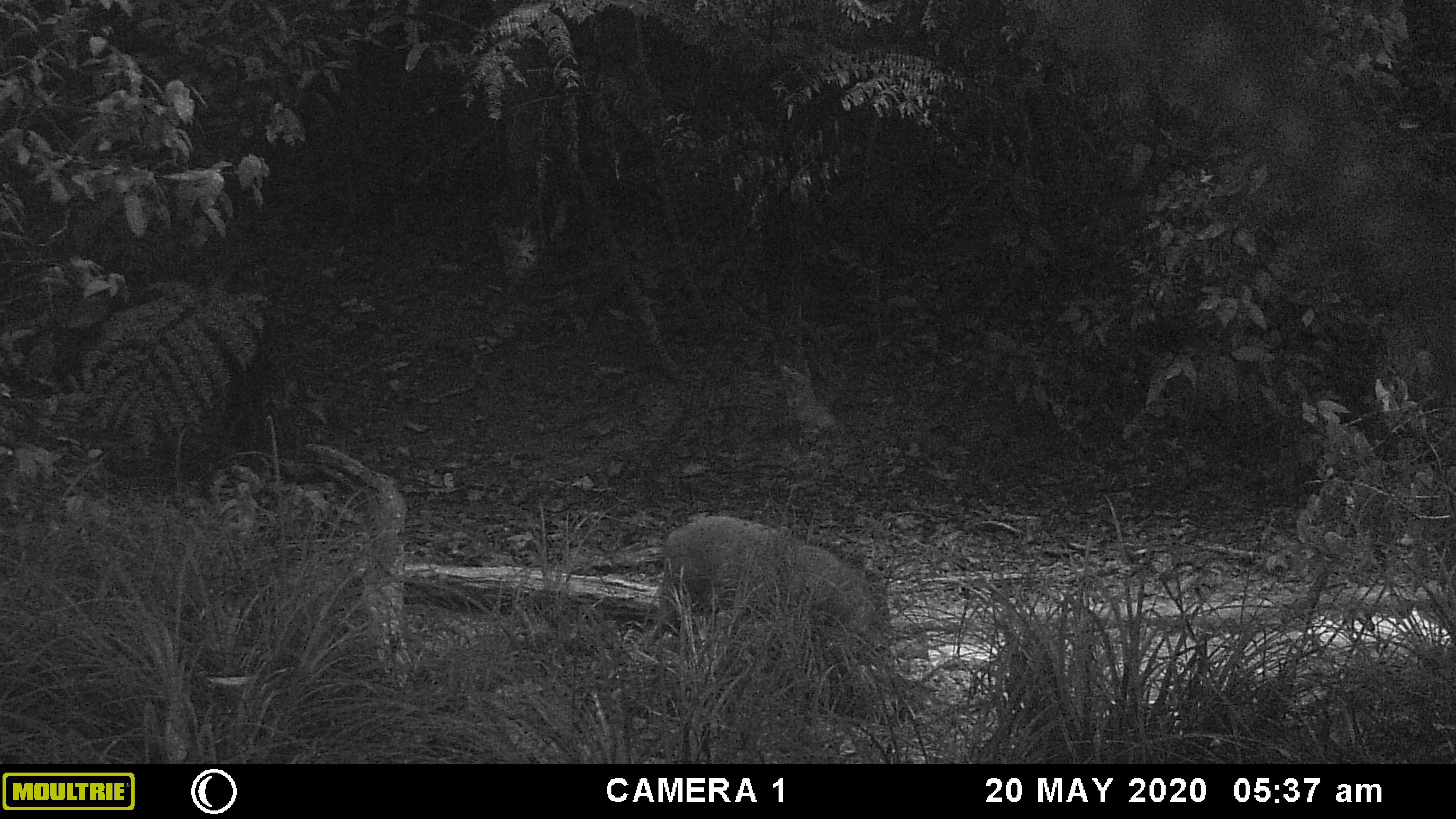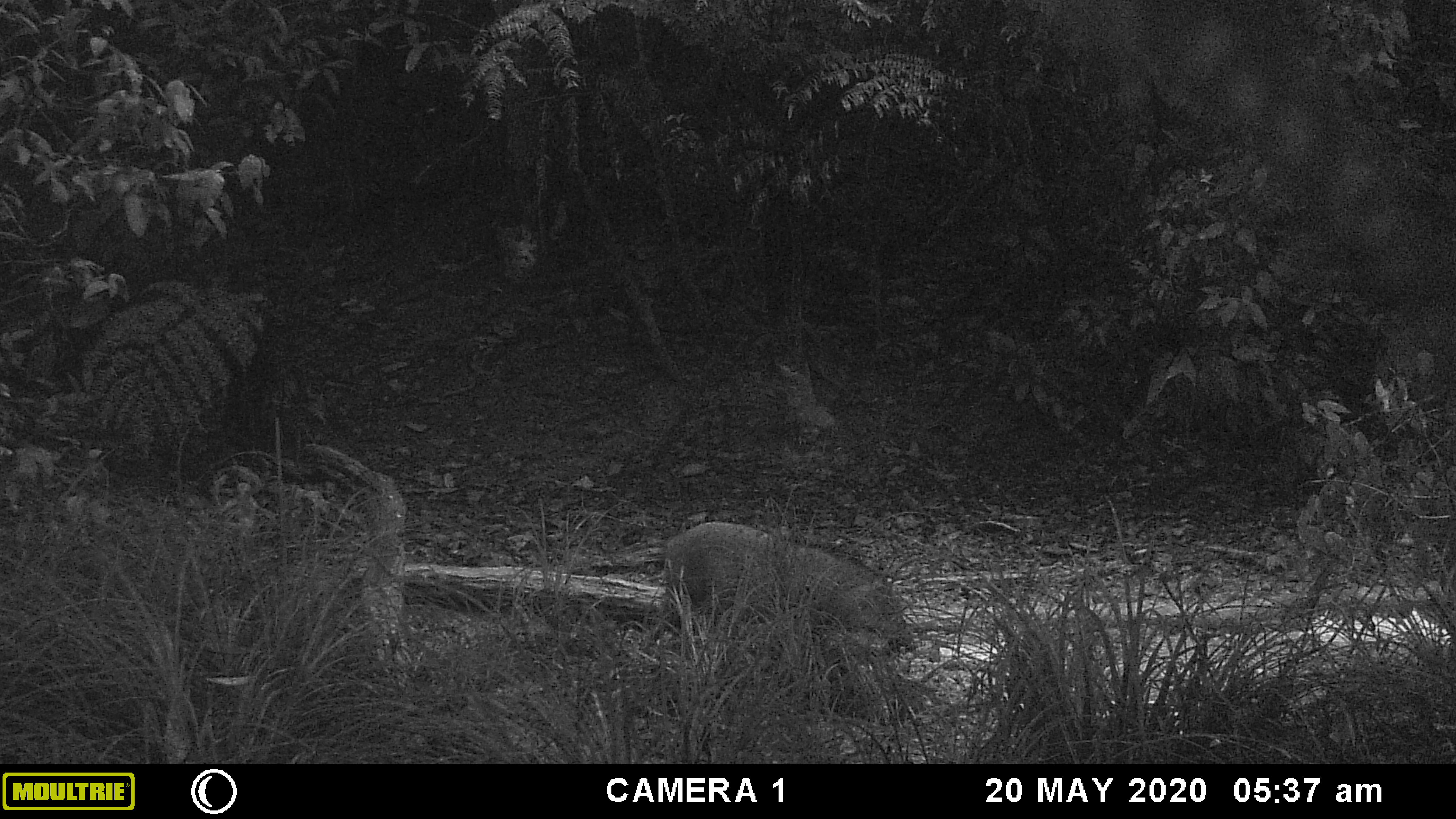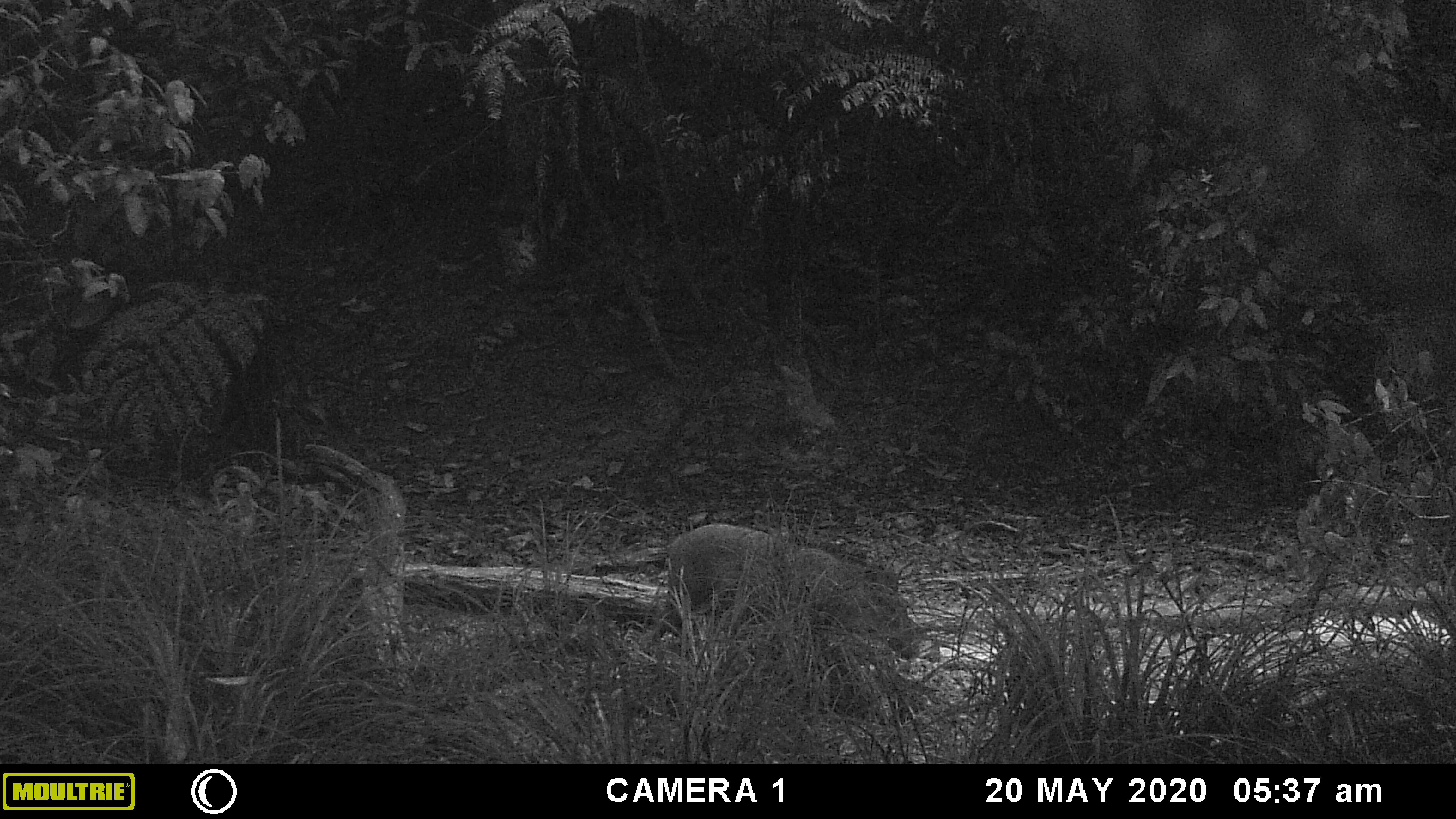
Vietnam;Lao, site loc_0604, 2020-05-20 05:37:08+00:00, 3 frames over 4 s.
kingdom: Animalia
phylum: Chordata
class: Mammalia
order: Artiodactyla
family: Suidae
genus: Sus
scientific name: Sus scrofa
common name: eurasian wild pig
Eurasian wild pig (Sus scrofa). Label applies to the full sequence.